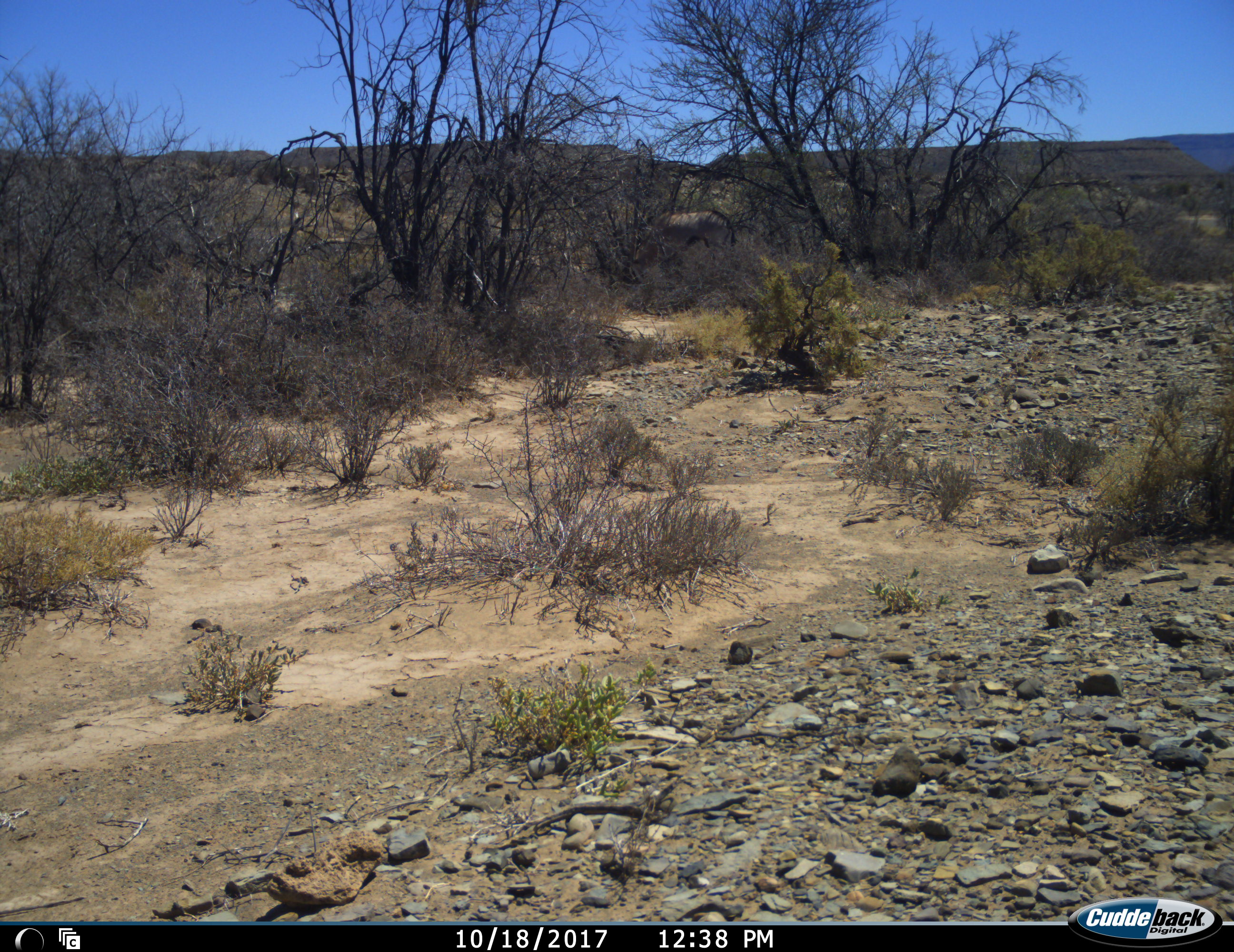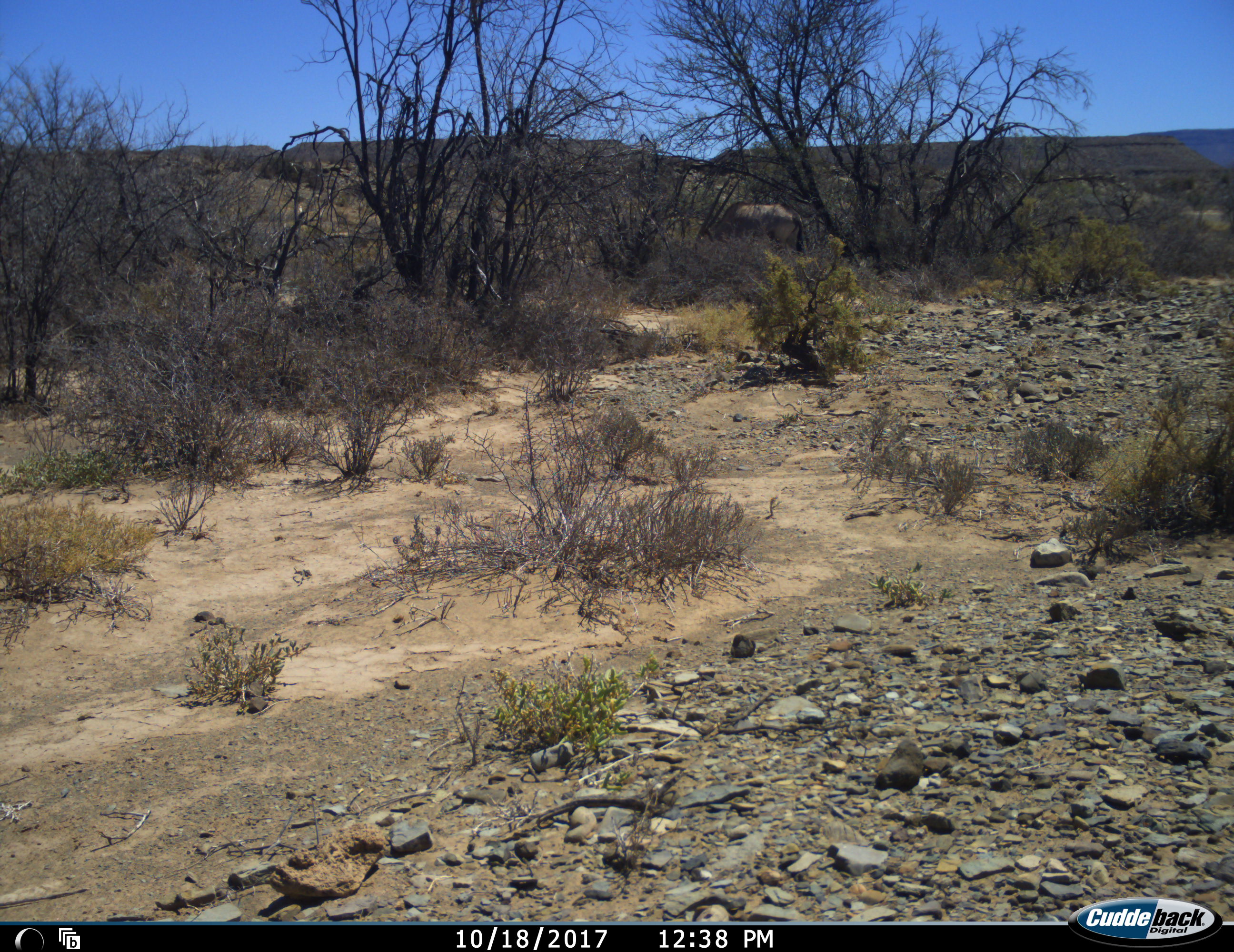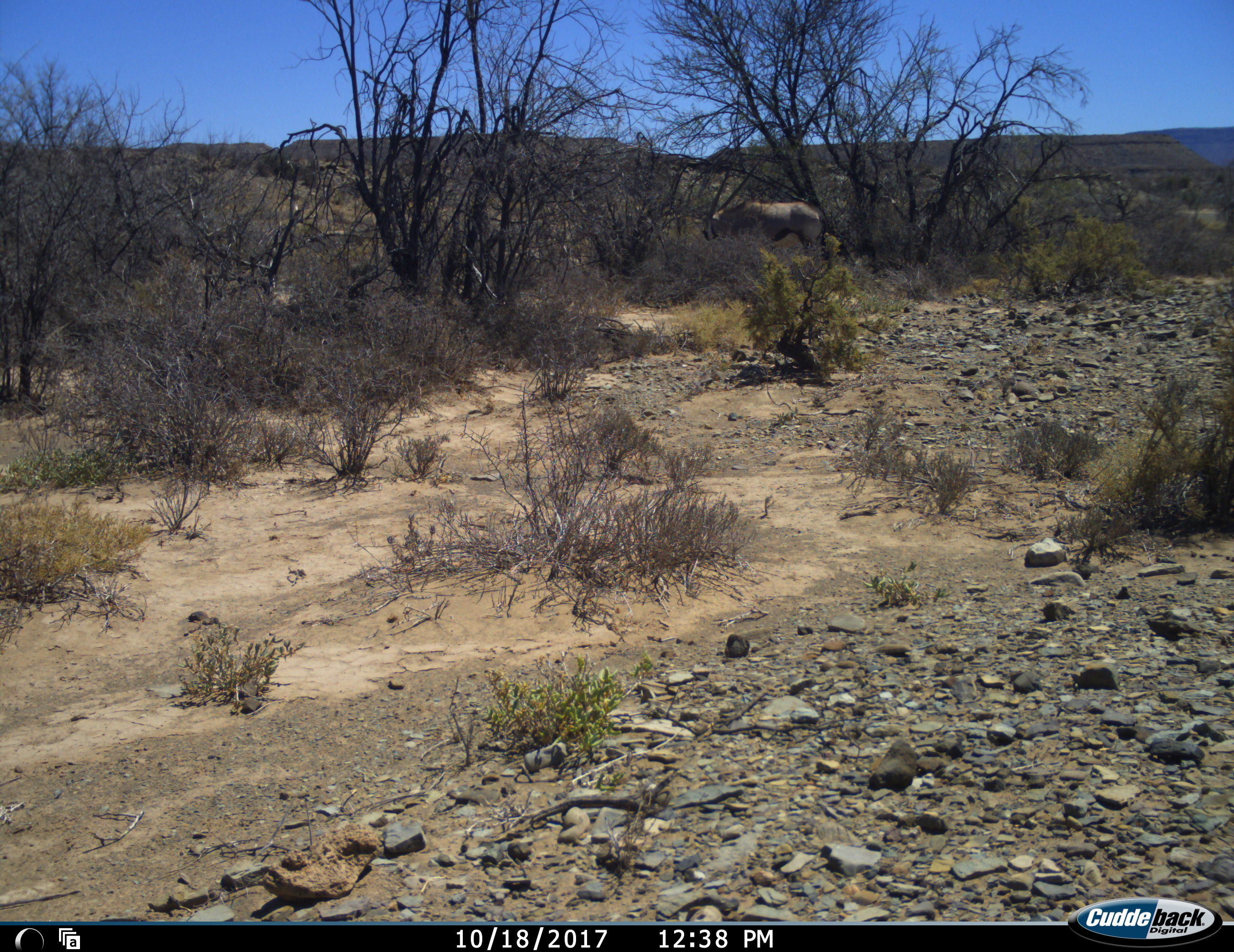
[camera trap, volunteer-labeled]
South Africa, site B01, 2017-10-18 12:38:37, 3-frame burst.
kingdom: Animalia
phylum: Chordata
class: Mammalia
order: Artiodactyla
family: Bovidae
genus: Oryx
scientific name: Oryx gazella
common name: gemsbok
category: gemsbokoryx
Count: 1.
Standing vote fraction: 25%.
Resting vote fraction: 0%.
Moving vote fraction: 62%.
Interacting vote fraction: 0%.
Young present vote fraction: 0%.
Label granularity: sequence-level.